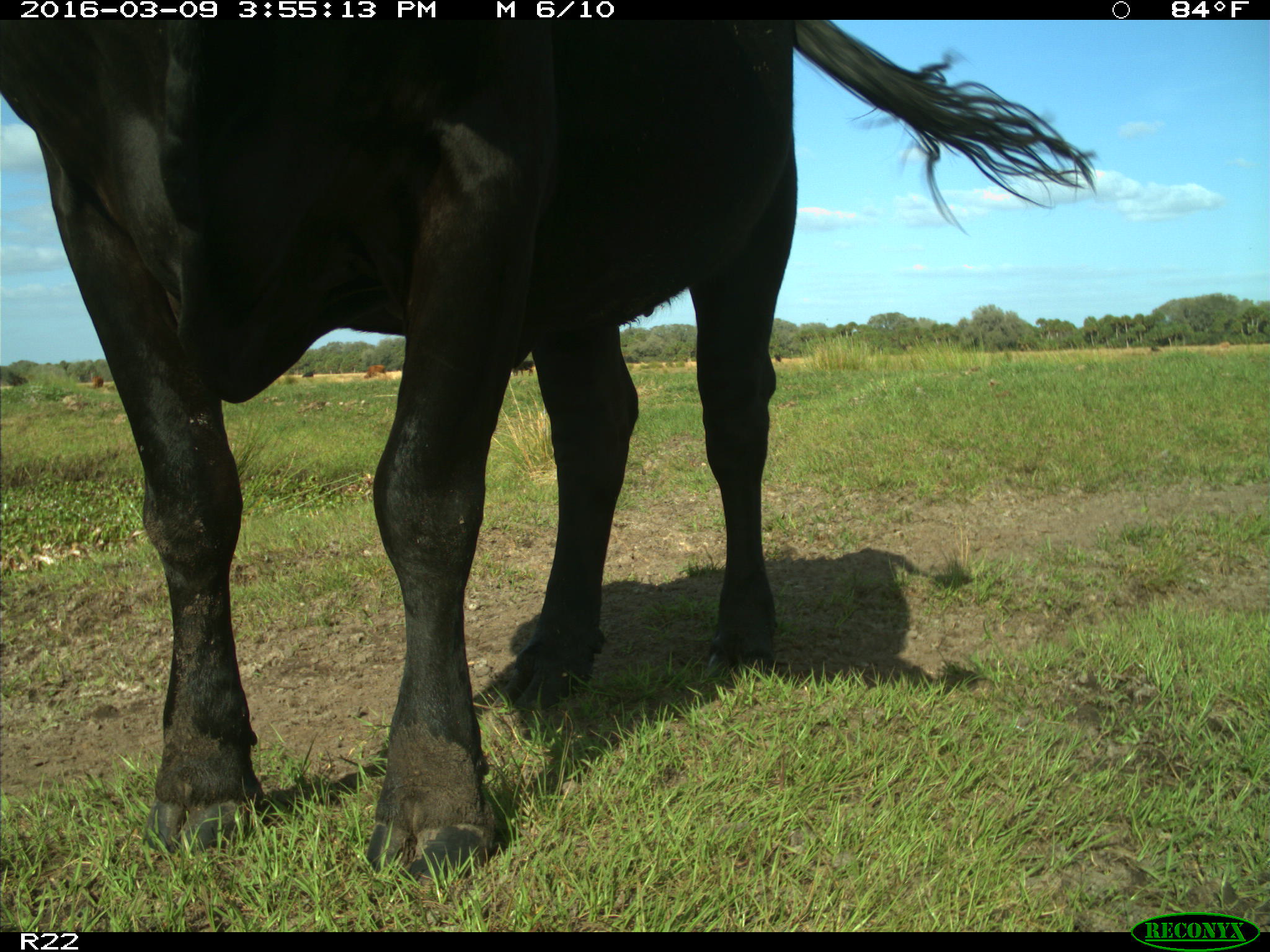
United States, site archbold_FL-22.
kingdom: Animalia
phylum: Chordata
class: Mammalia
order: Artiodactyla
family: Bovidae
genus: Bos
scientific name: Bos taurus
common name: domestic cow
Bos taurus (domestic cow).